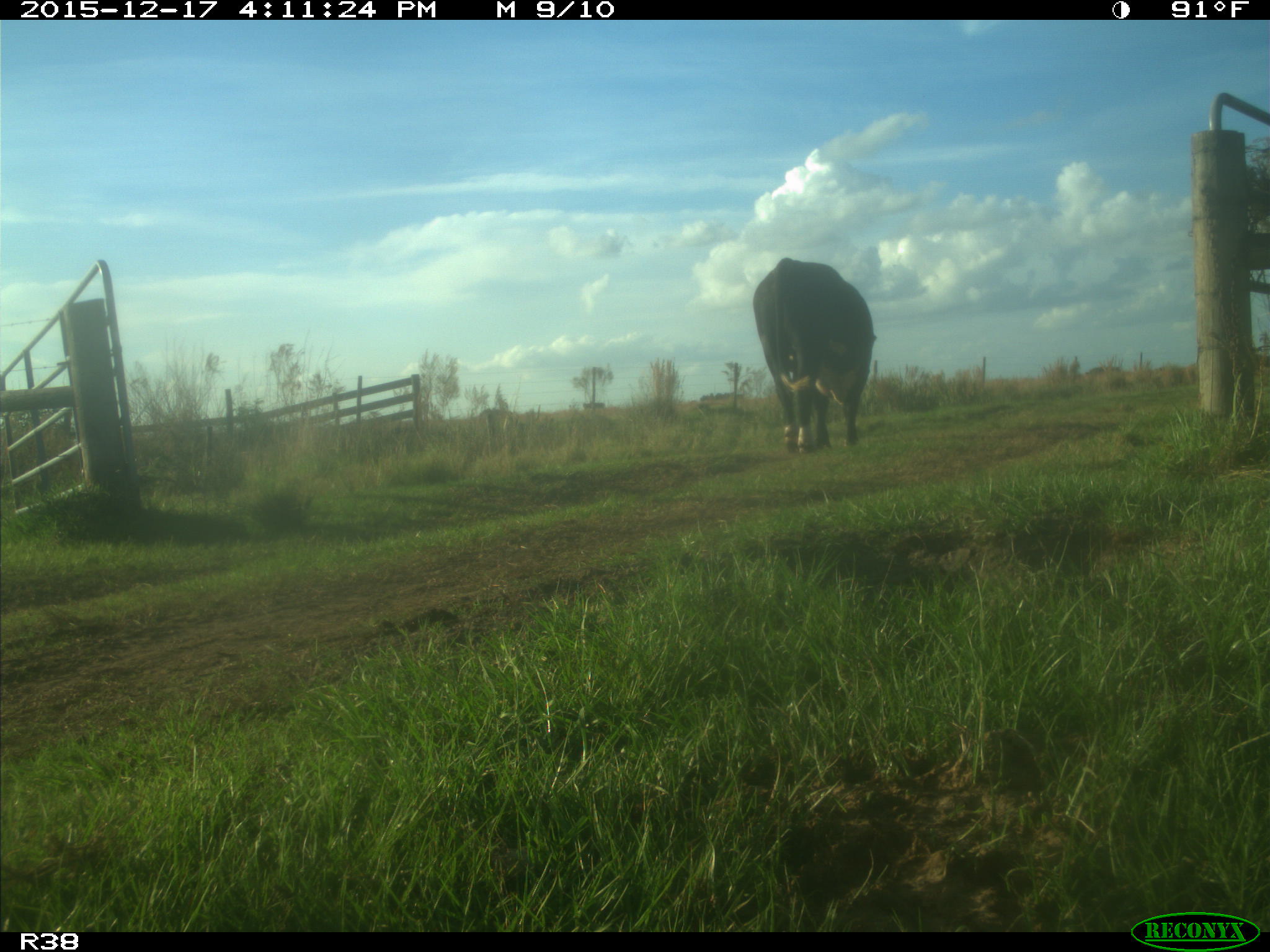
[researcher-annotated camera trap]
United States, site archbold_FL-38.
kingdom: Animalia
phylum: Chordata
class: Mammalia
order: Artiodactyla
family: Bovidae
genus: Bos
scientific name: Bos taurus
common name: domestic cow